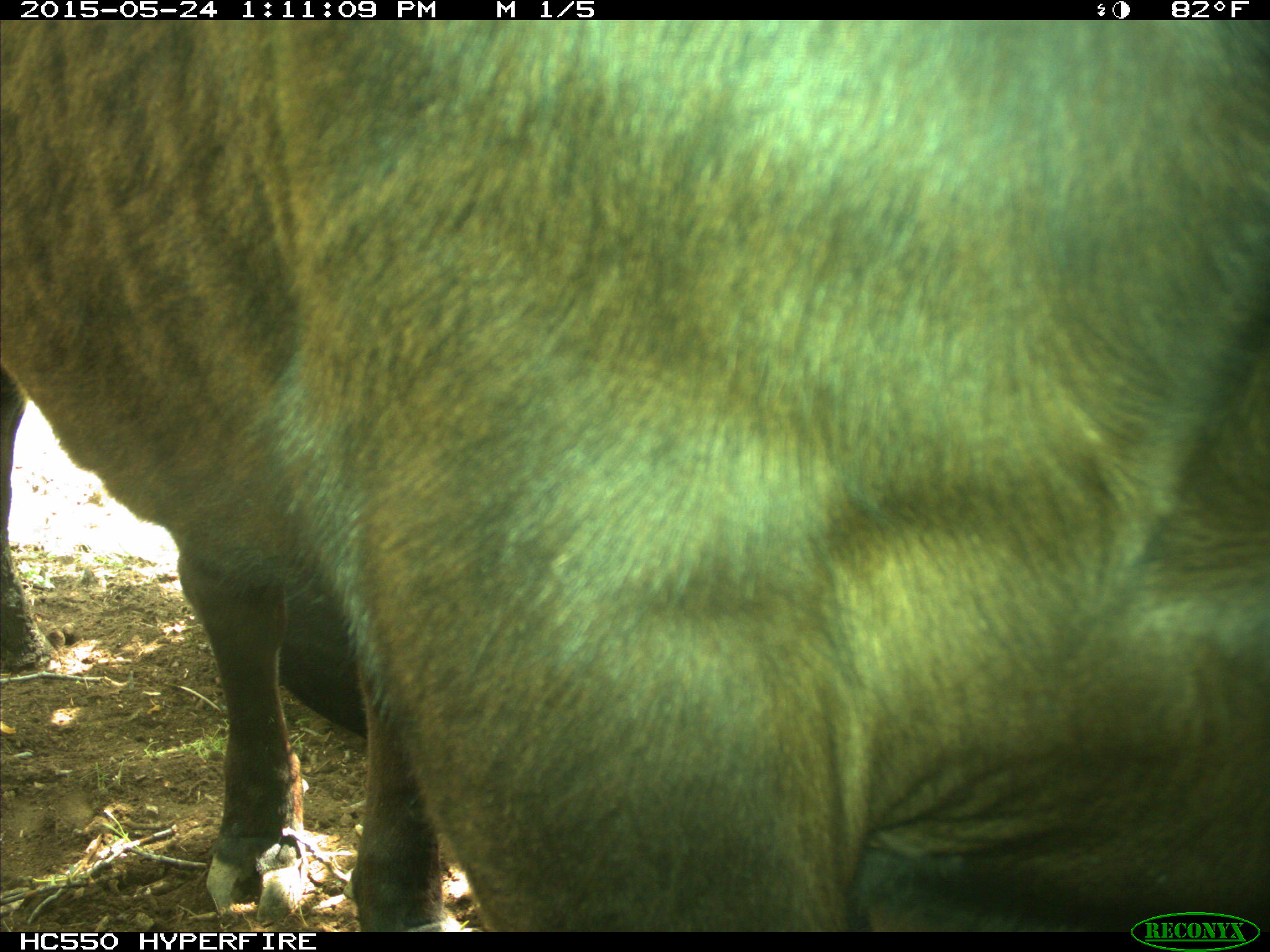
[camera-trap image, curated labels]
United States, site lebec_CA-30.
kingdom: Animalia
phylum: Chordata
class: Mammalia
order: Artiodactyla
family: Bovidae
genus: Bos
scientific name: Bos taurus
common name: domestic cow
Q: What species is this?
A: Bos taurus (domestic cow).